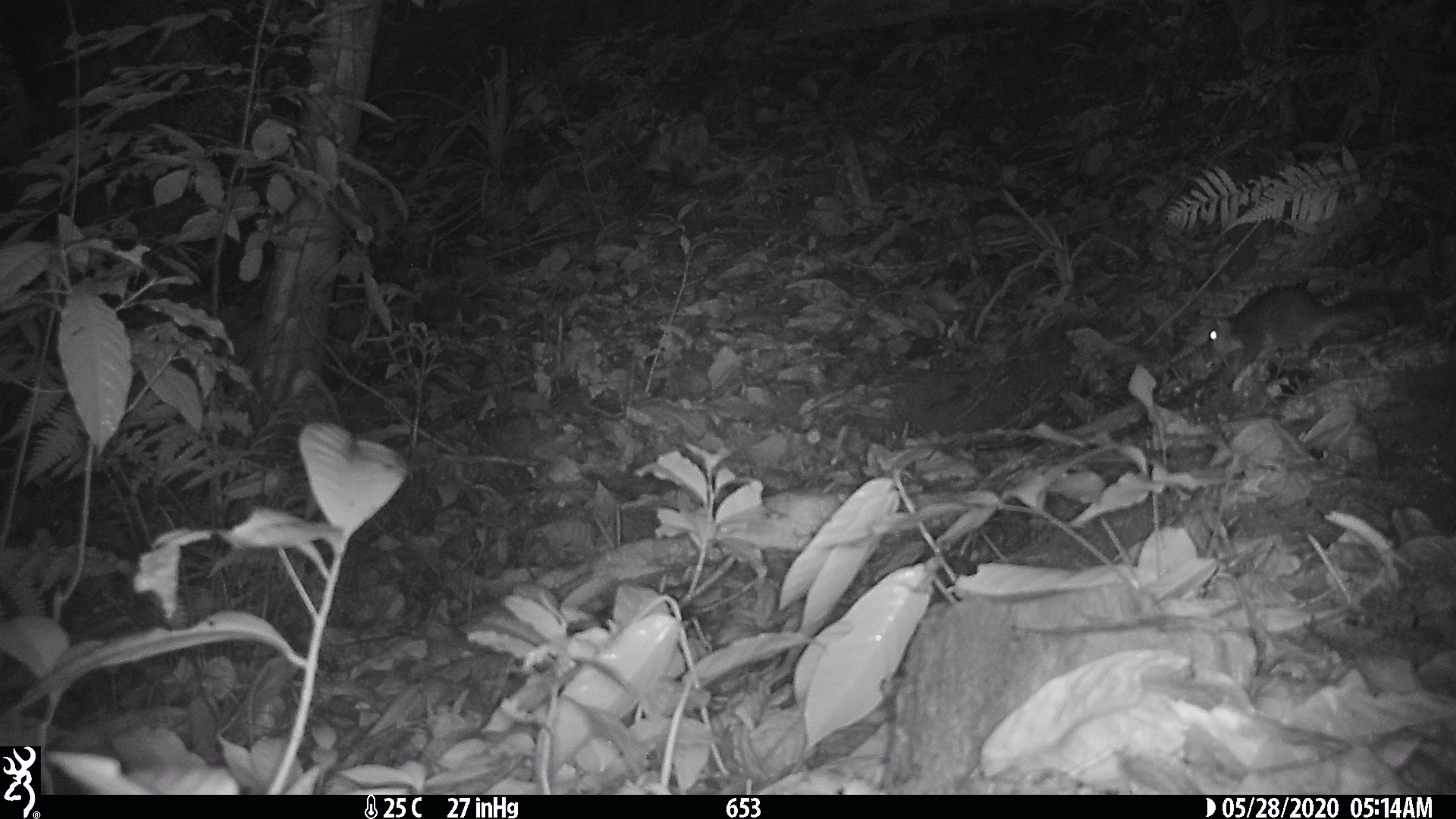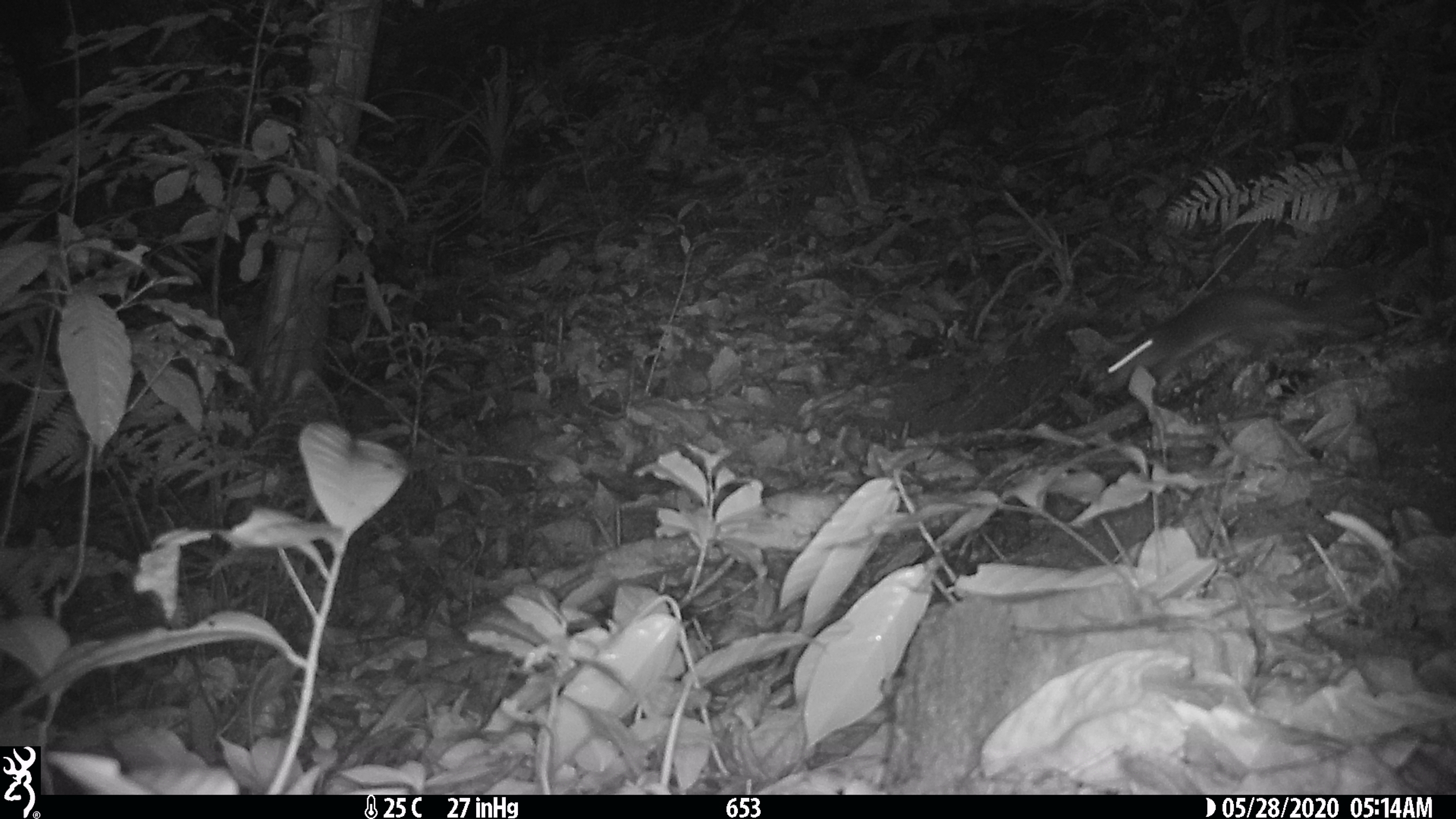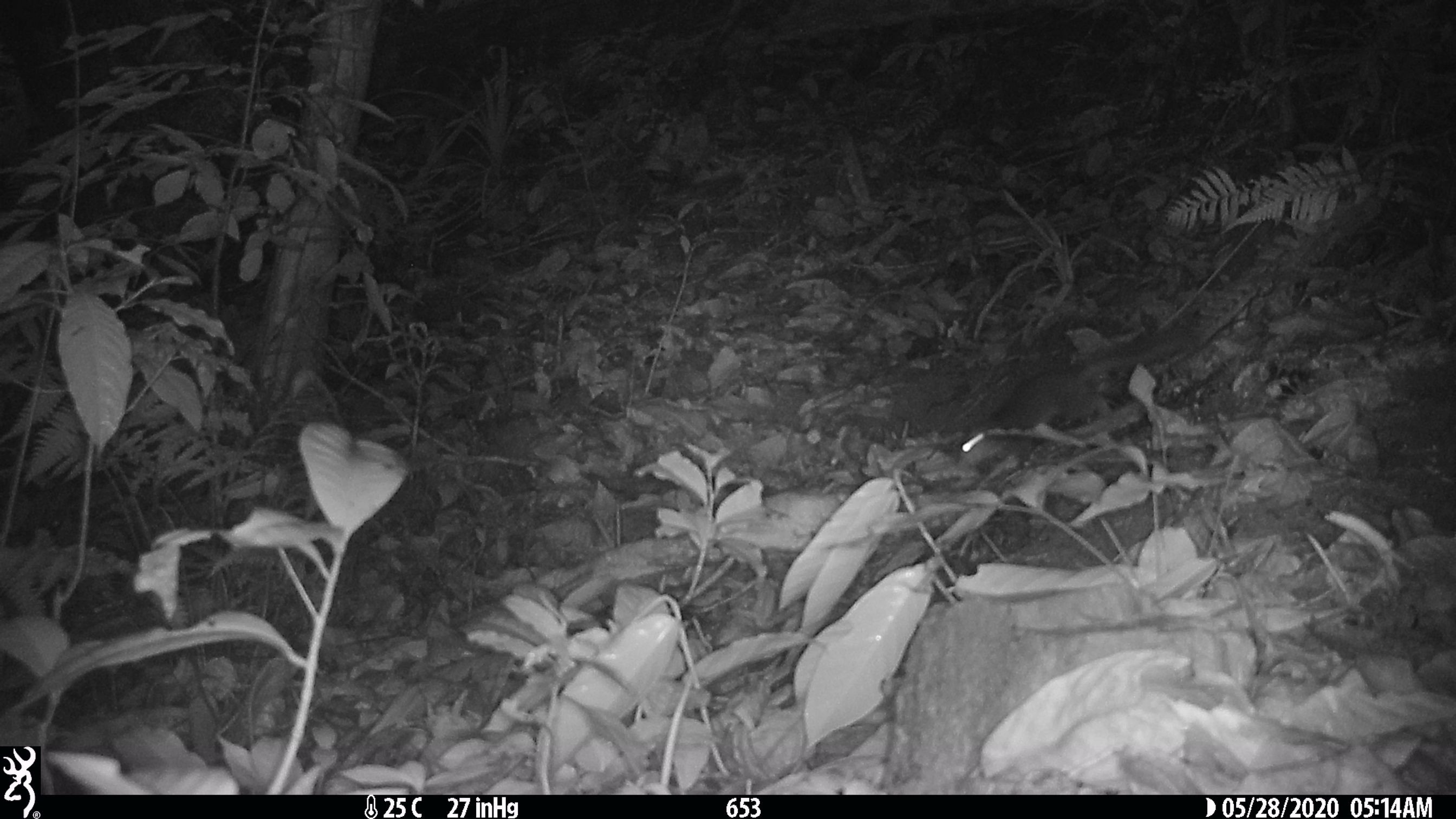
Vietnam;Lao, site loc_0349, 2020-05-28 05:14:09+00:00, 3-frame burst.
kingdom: Animalia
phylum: Chordata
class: Mammalia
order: Carnivora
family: Mustelidae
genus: Melogale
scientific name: Melogale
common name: ferret badger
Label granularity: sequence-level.